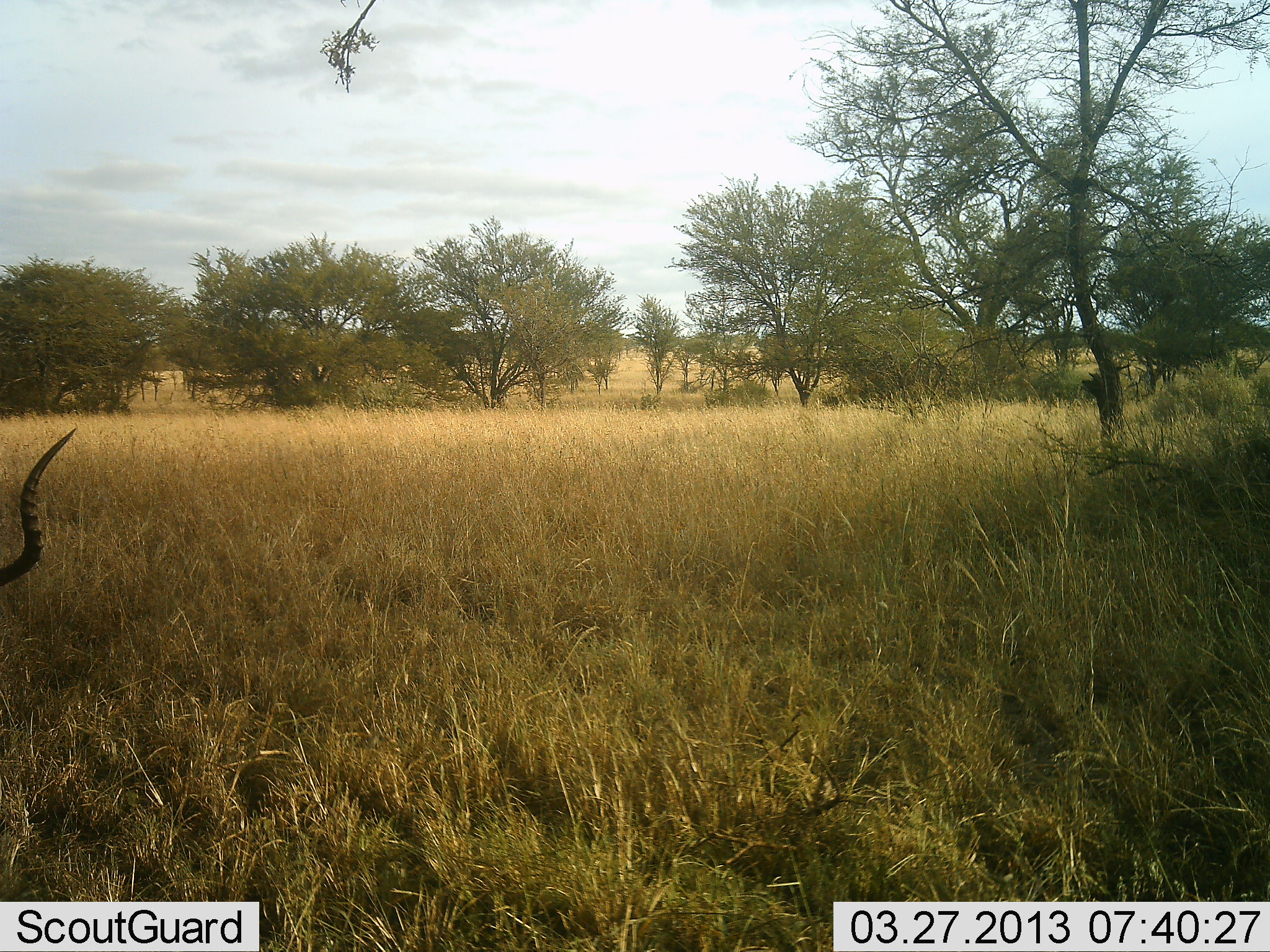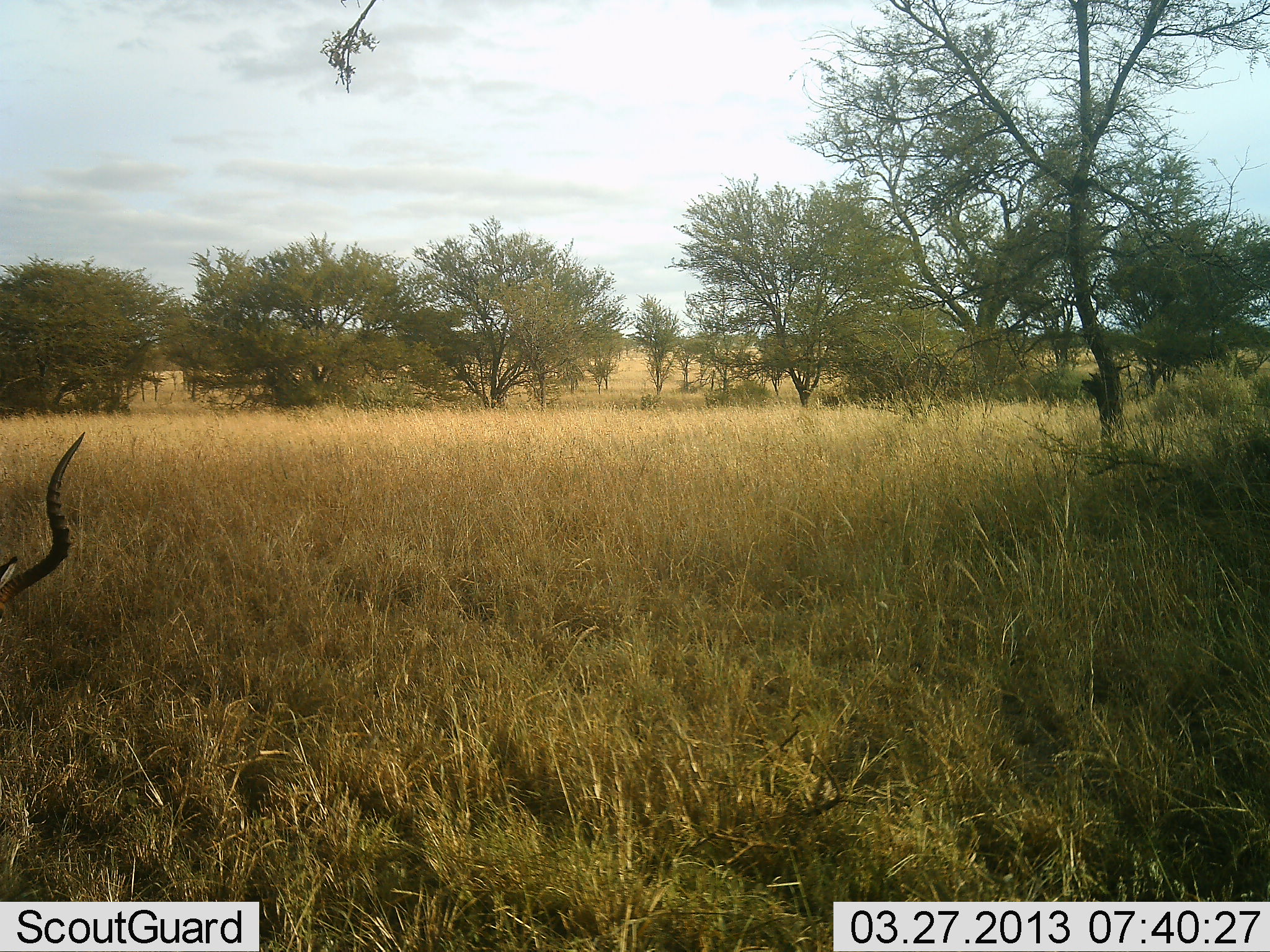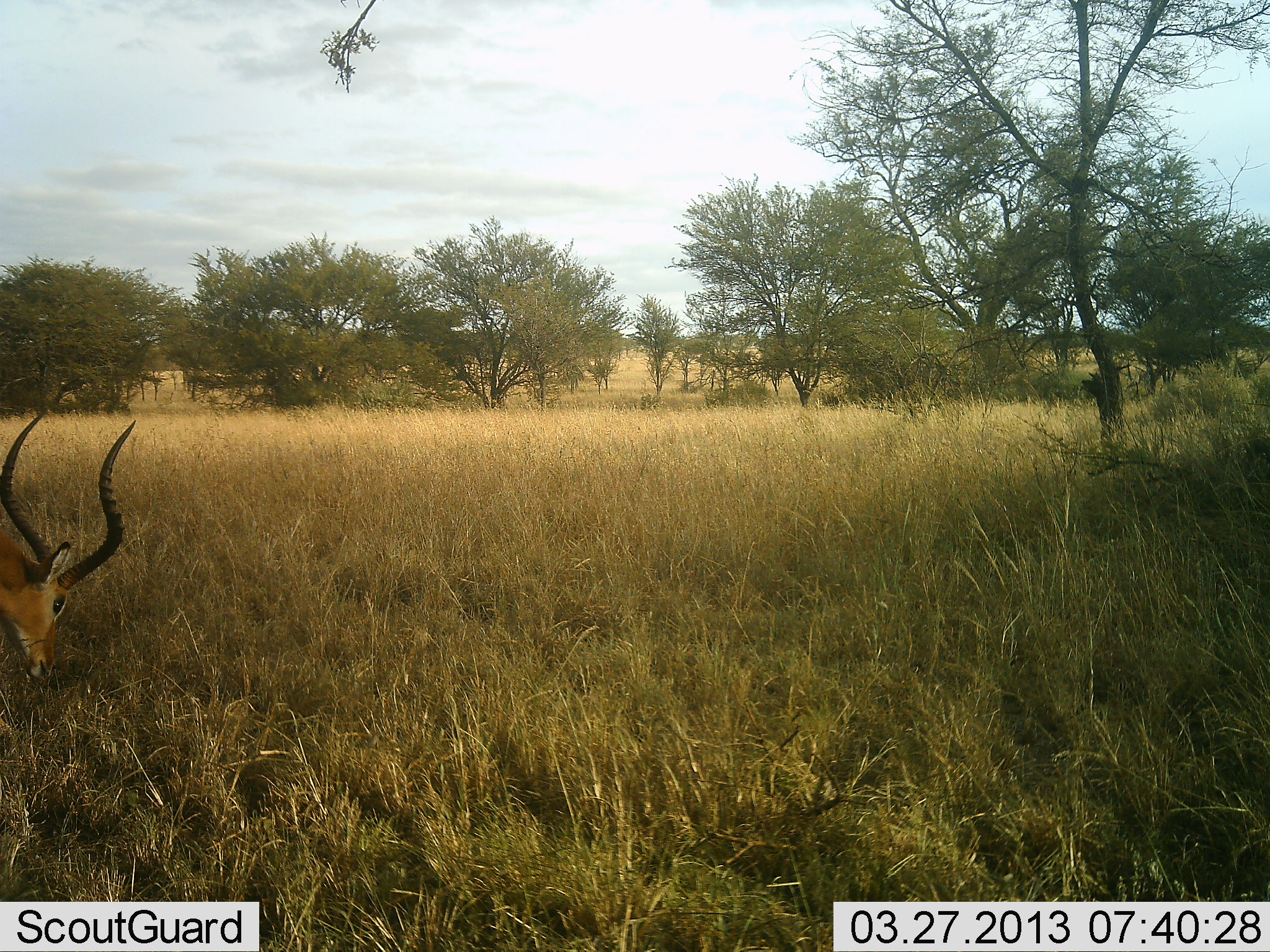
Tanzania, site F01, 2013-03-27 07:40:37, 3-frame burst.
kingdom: Animalia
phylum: Chordata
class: Mammalia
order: Artiodactyla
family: Bovidae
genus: Aepyceros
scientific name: Aepyceros melampus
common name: impala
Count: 1.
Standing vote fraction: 17%.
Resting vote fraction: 0%.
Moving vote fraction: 28%.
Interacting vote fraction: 0%.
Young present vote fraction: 0%.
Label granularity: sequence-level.